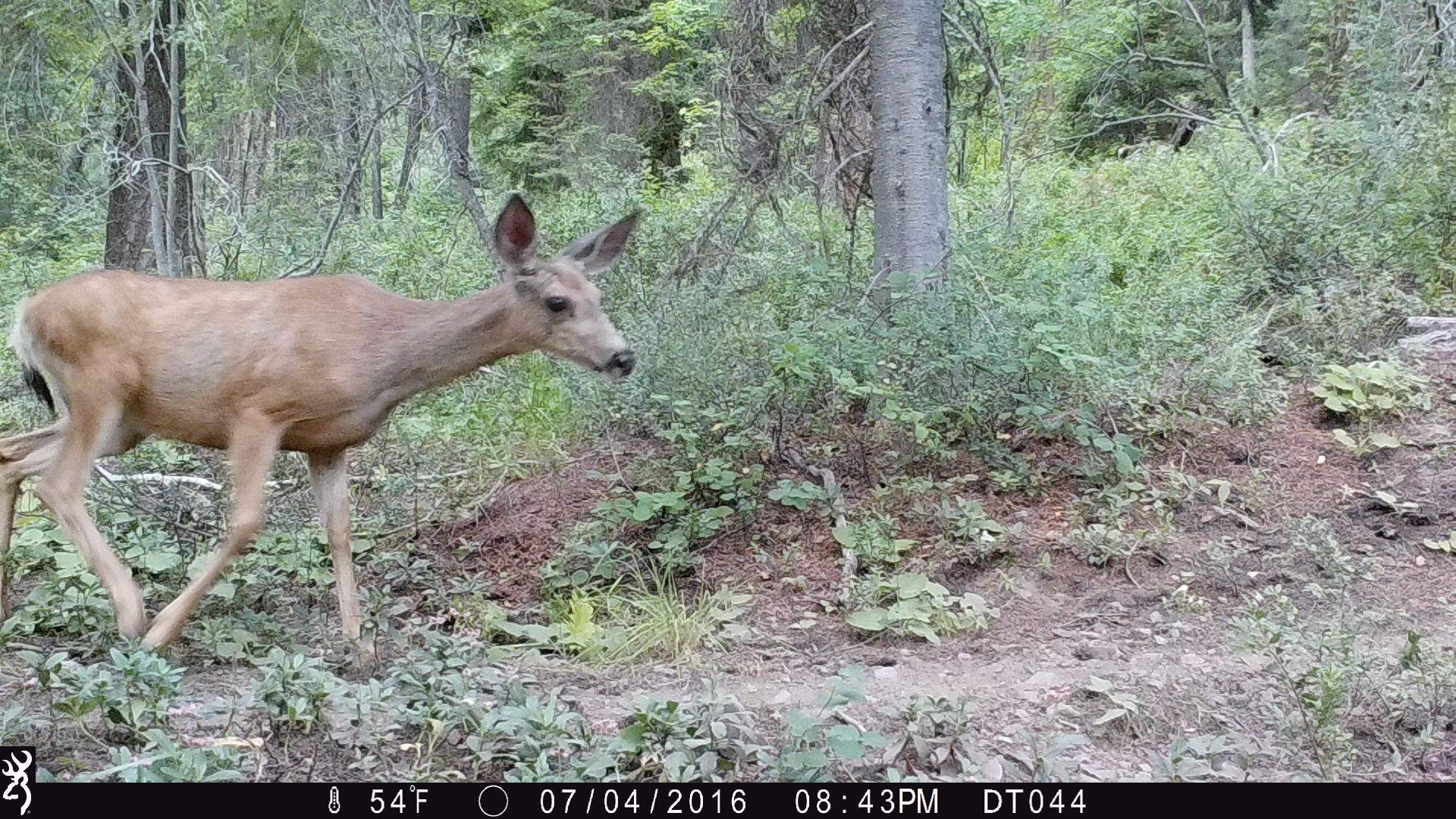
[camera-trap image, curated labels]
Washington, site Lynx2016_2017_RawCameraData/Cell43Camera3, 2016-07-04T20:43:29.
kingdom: Animalia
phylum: Chordata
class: Mammalia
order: Artiodactyla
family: Cervidae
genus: Odocoileus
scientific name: Odocoileus hemionus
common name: mule deer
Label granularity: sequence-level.